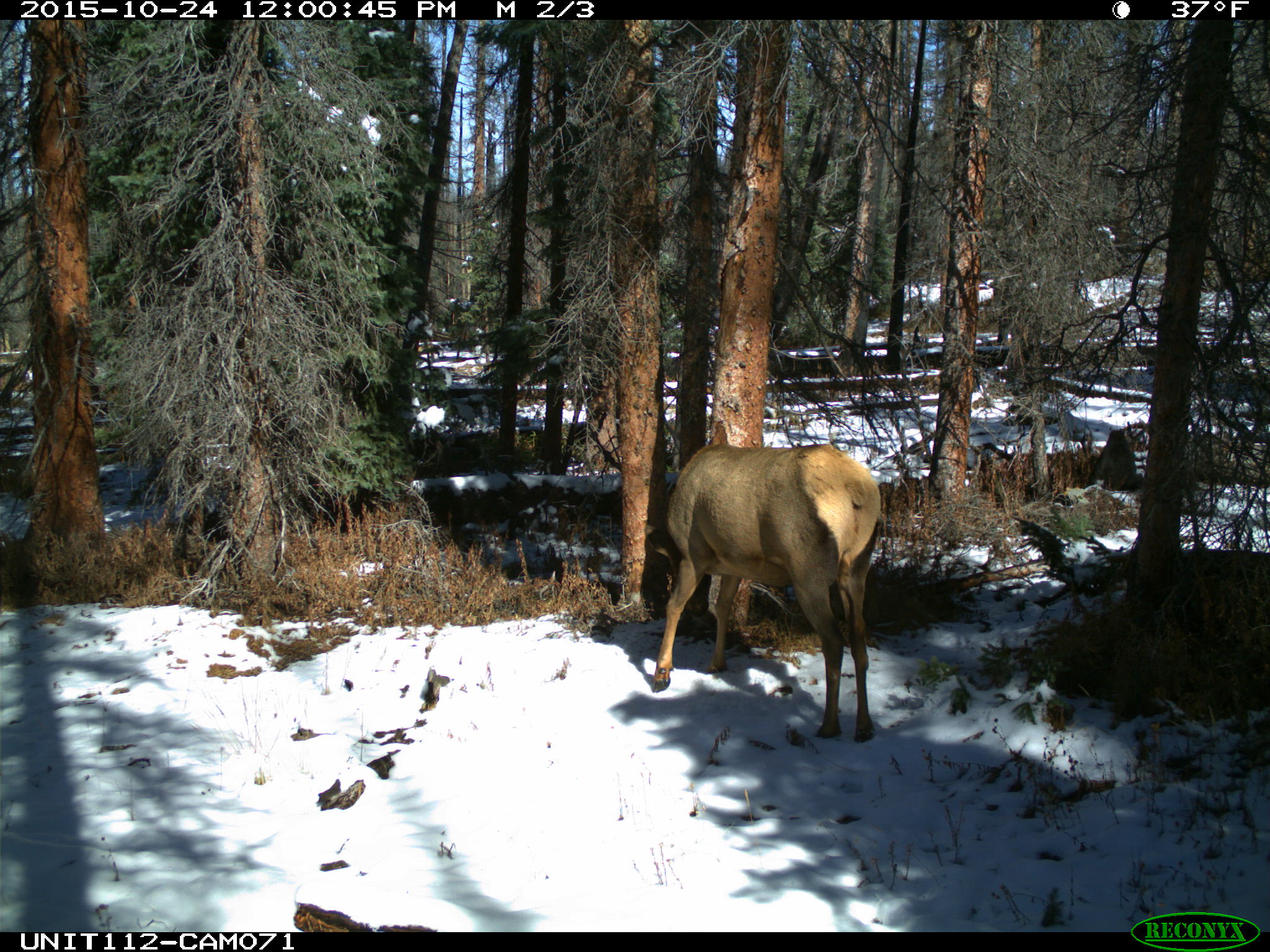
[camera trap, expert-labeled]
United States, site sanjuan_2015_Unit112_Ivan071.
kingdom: Animalia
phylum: Chordata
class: Mammalia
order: Artiodactyla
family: Cervidae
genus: Cervus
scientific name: Cervus elaphus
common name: red deer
Cervus elaphus (red deer).